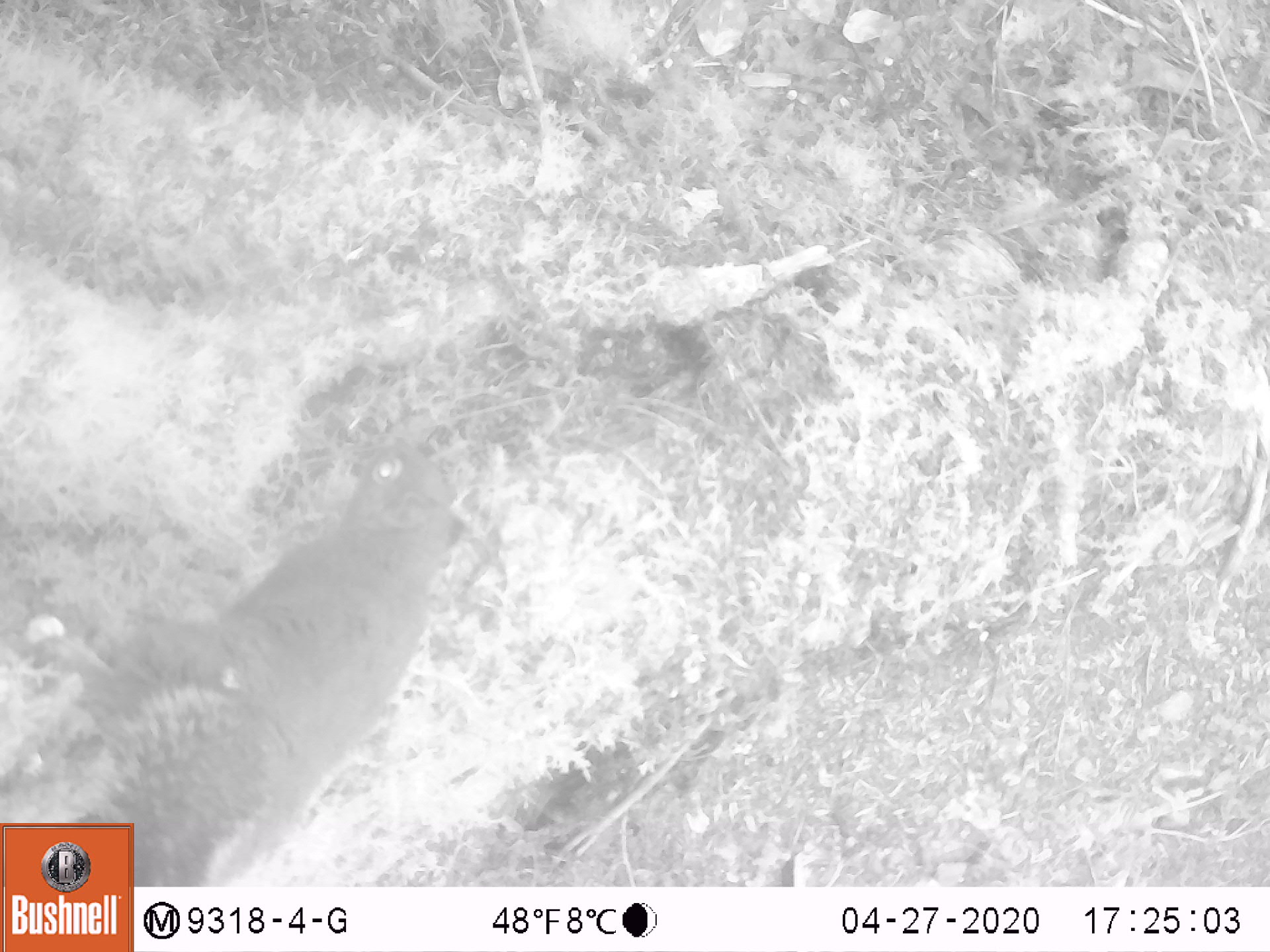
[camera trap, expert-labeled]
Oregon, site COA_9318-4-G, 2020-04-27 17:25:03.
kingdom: Animalia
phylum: Chordata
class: Mammalia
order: Rodentia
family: Sciuridae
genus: Tamiasciurus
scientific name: Tamiasciurus douglasii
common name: douglas squirrel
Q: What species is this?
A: Douglas squirrel (Tamiasciurus douglasii).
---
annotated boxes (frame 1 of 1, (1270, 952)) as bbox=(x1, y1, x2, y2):
douglas squirrel: bbox=(138, 435, 465, 882)